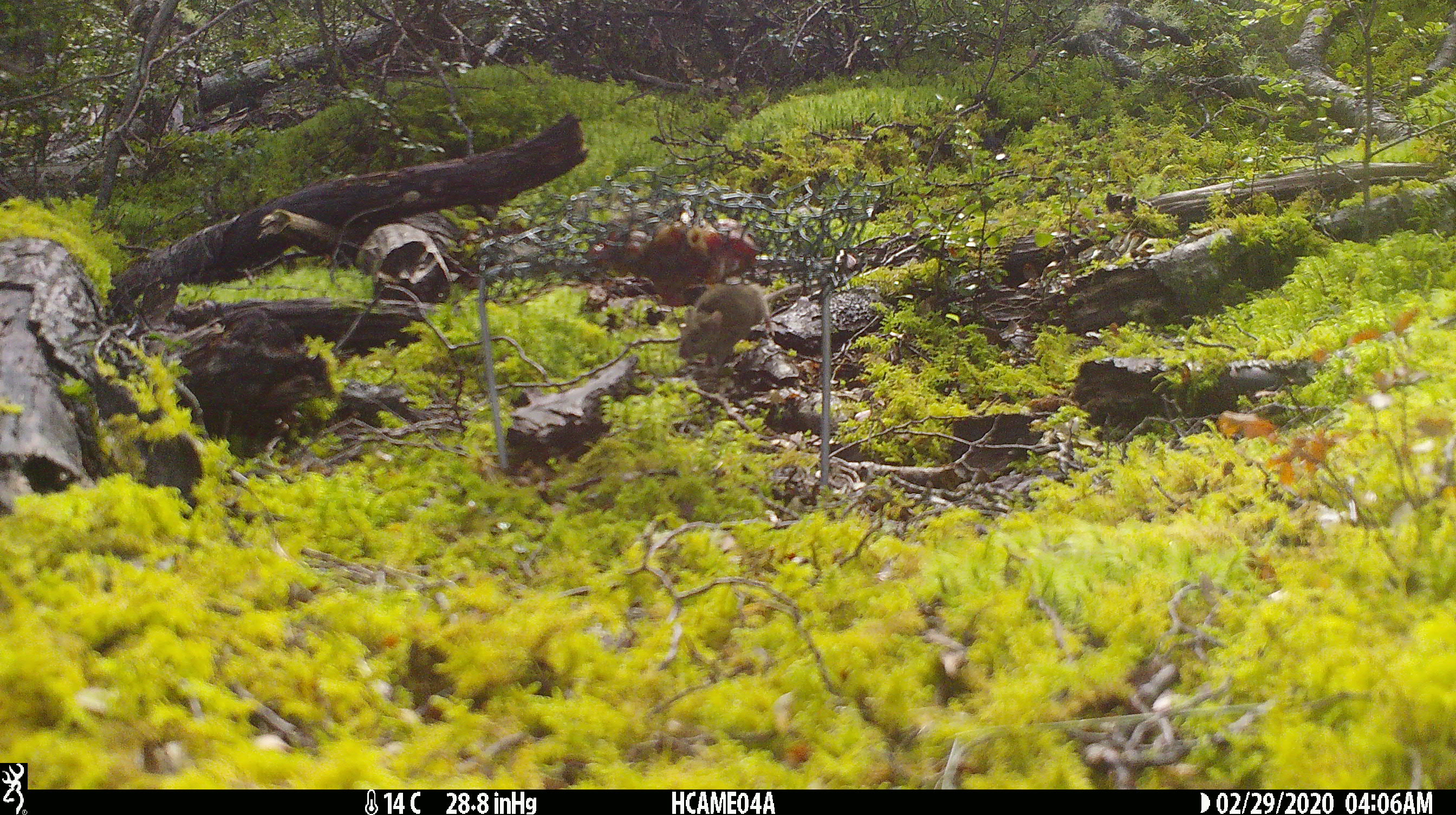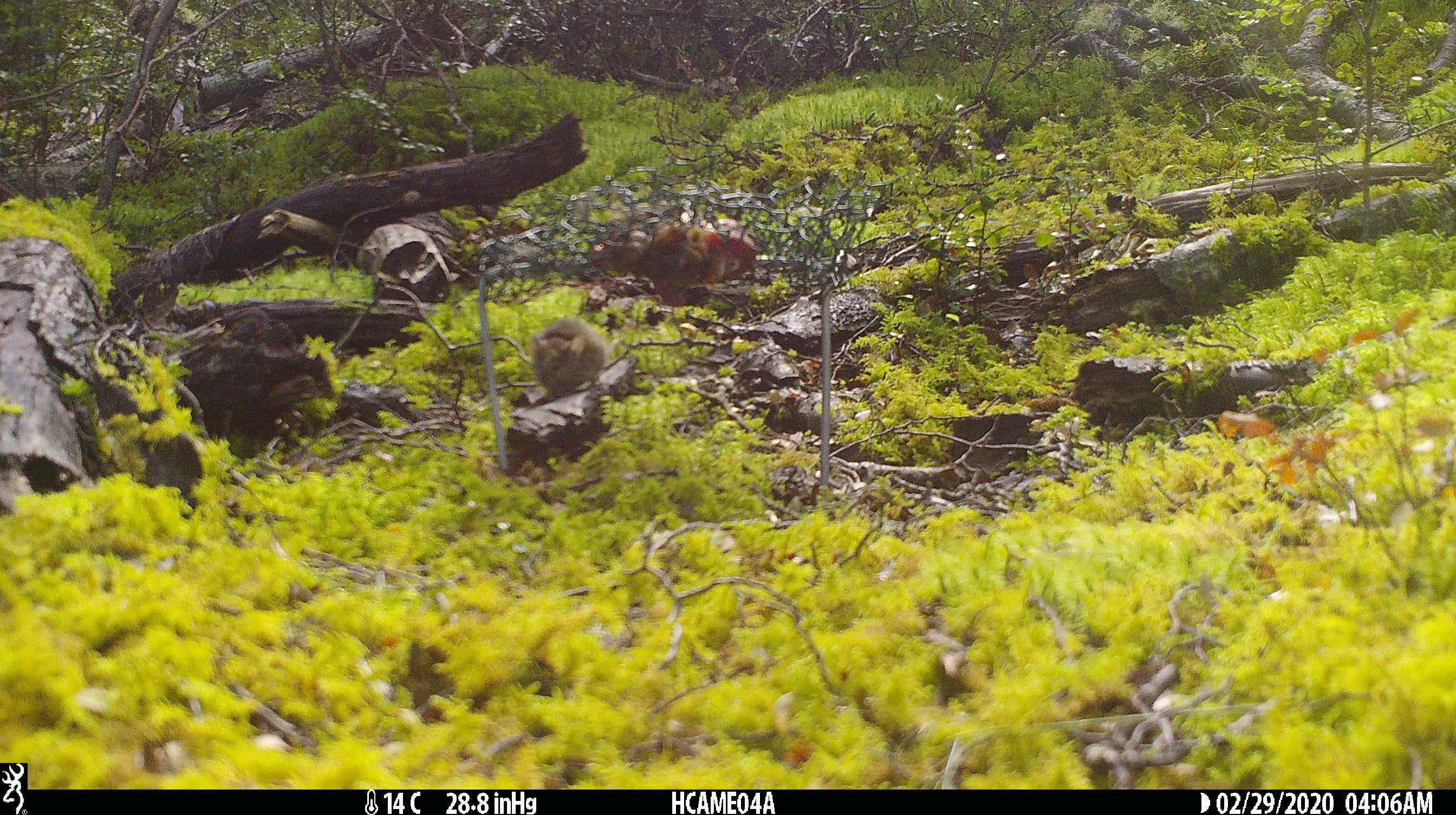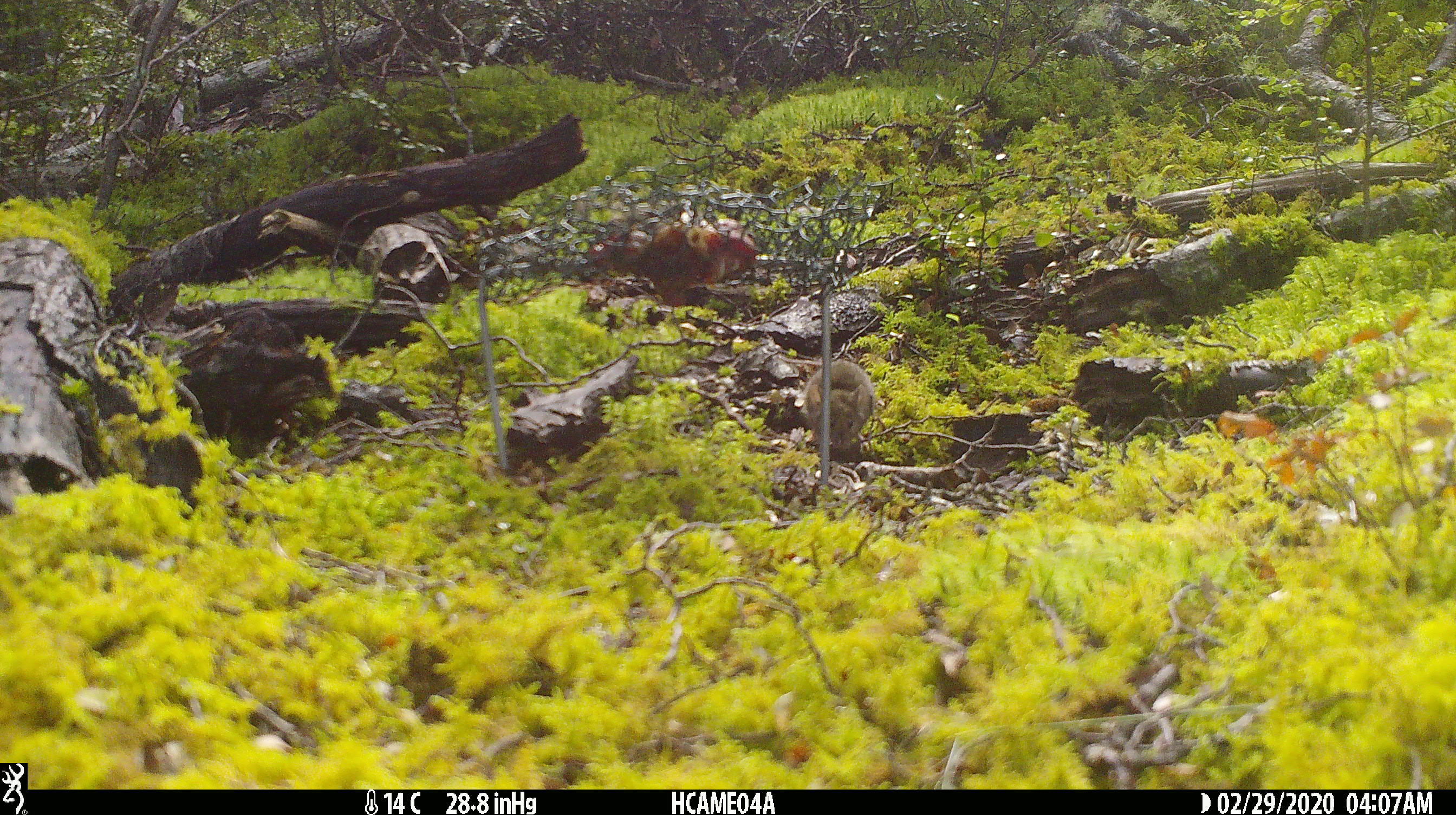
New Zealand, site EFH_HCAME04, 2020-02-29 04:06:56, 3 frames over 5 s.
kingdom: Animalia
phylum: Chordata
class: Mammalia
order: Rodentia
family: Muridae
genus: Mus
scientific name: Mus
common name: mouse